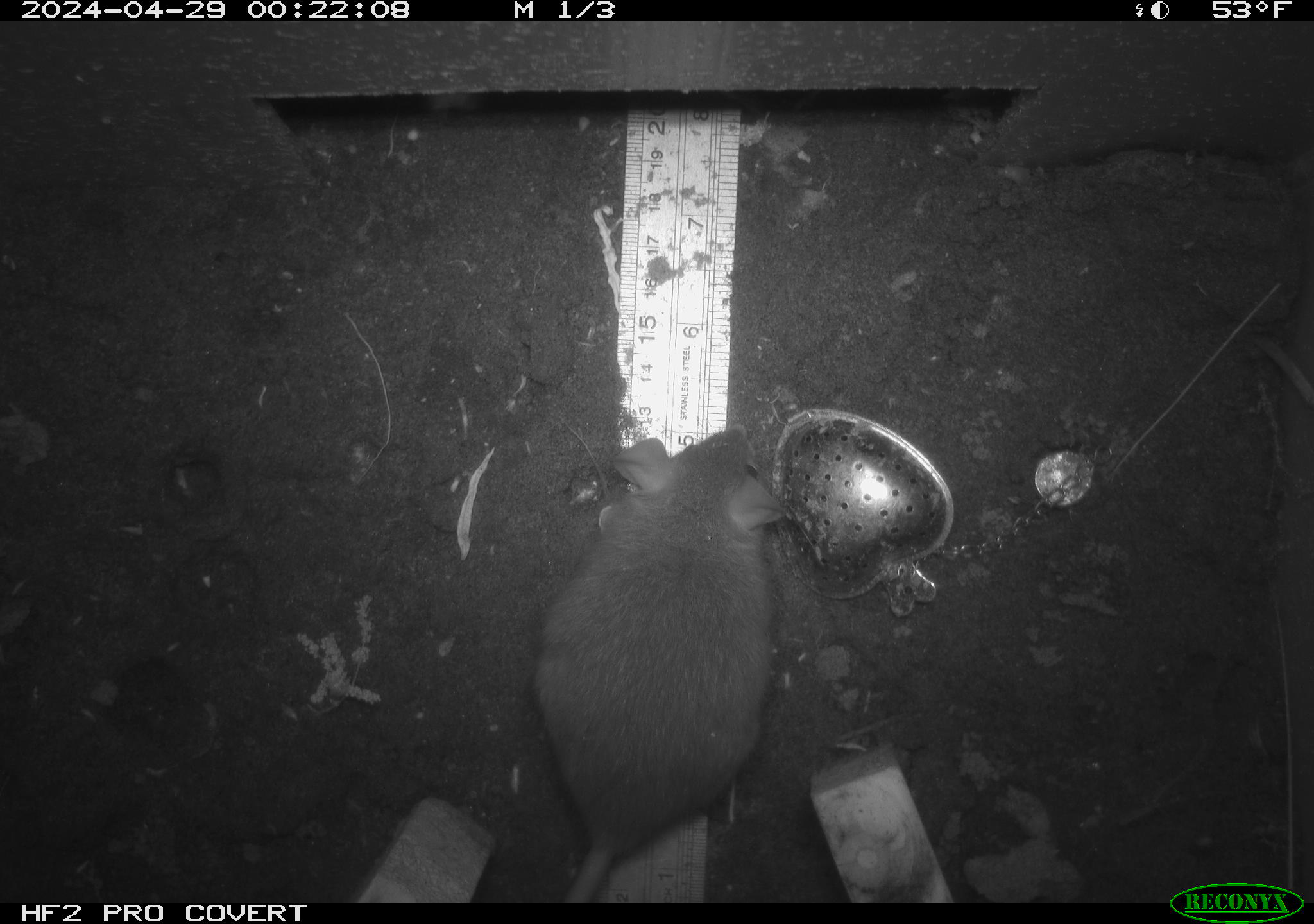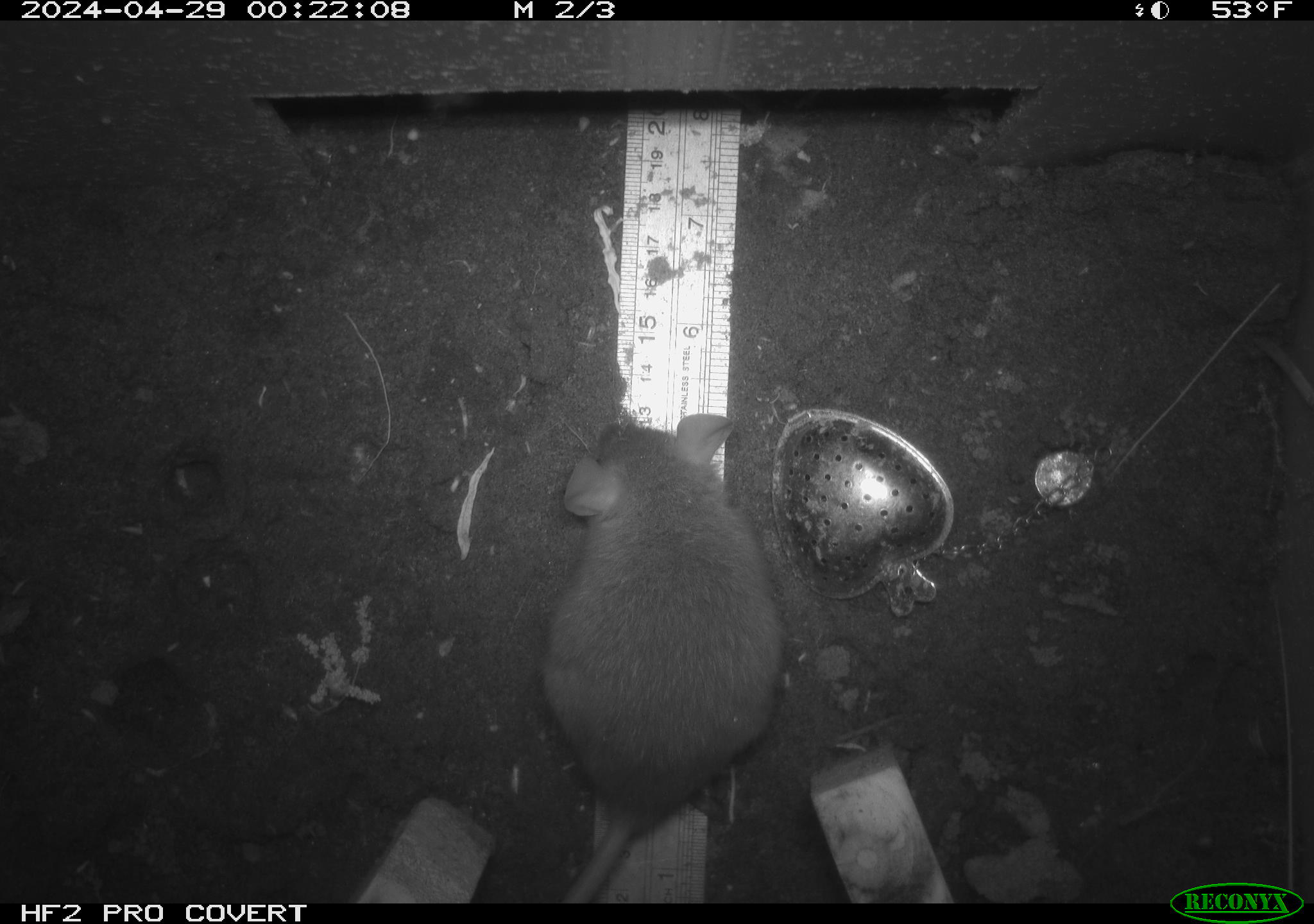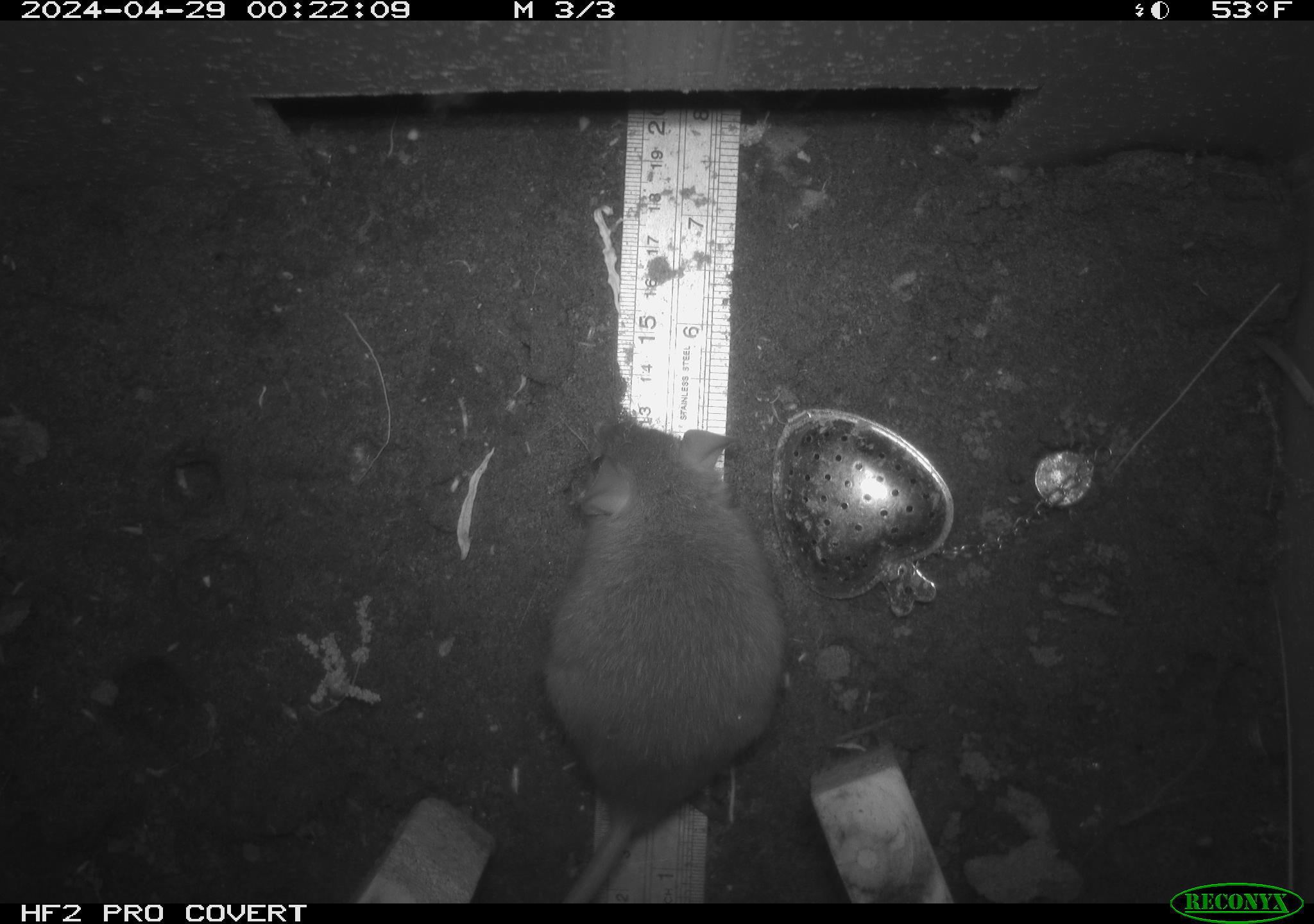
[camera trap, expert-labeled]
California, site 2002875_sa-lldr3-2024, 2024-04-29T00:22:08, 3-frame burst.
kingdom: Animalia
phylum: Chordata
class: Mammalia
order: Rodentia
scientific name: Rodentia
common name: rodent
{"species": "rodent (Rodentia)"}